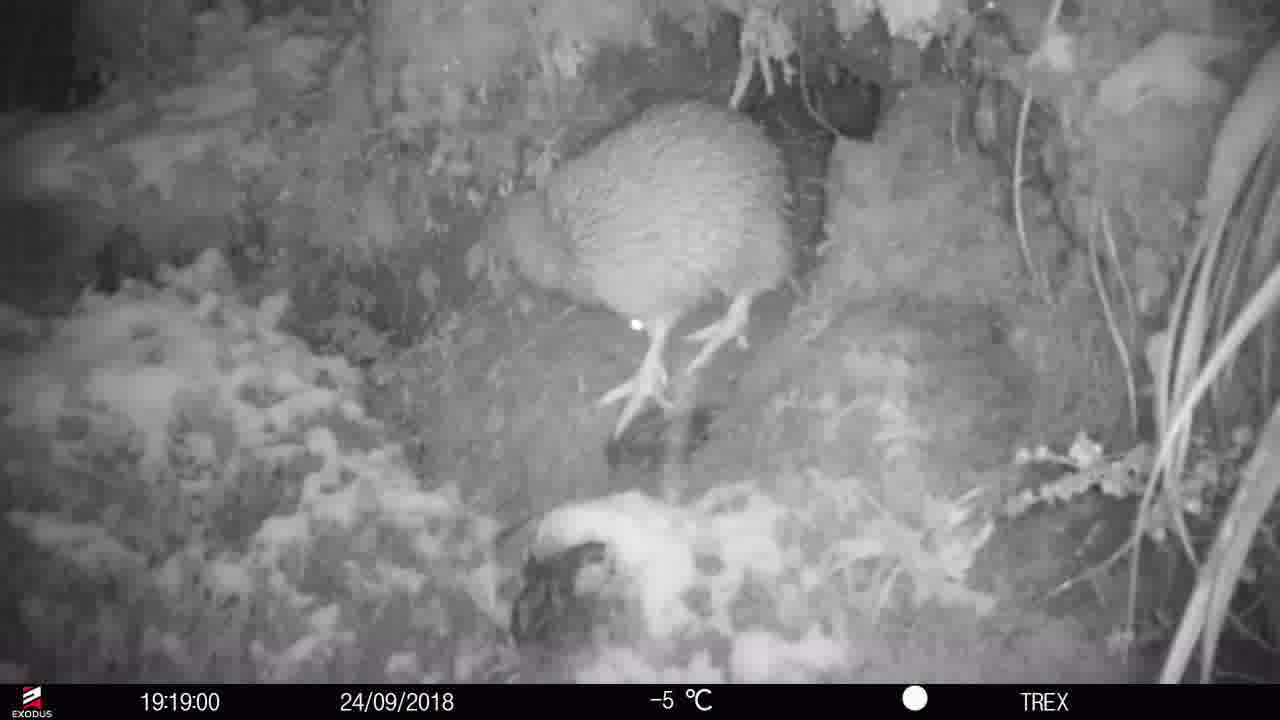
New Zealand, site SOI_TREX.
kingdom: Animalia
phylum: Chordata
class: Aves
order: Apterygiformes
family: Apterygidae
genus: Apteryx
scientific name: Apteryx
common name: kiwi